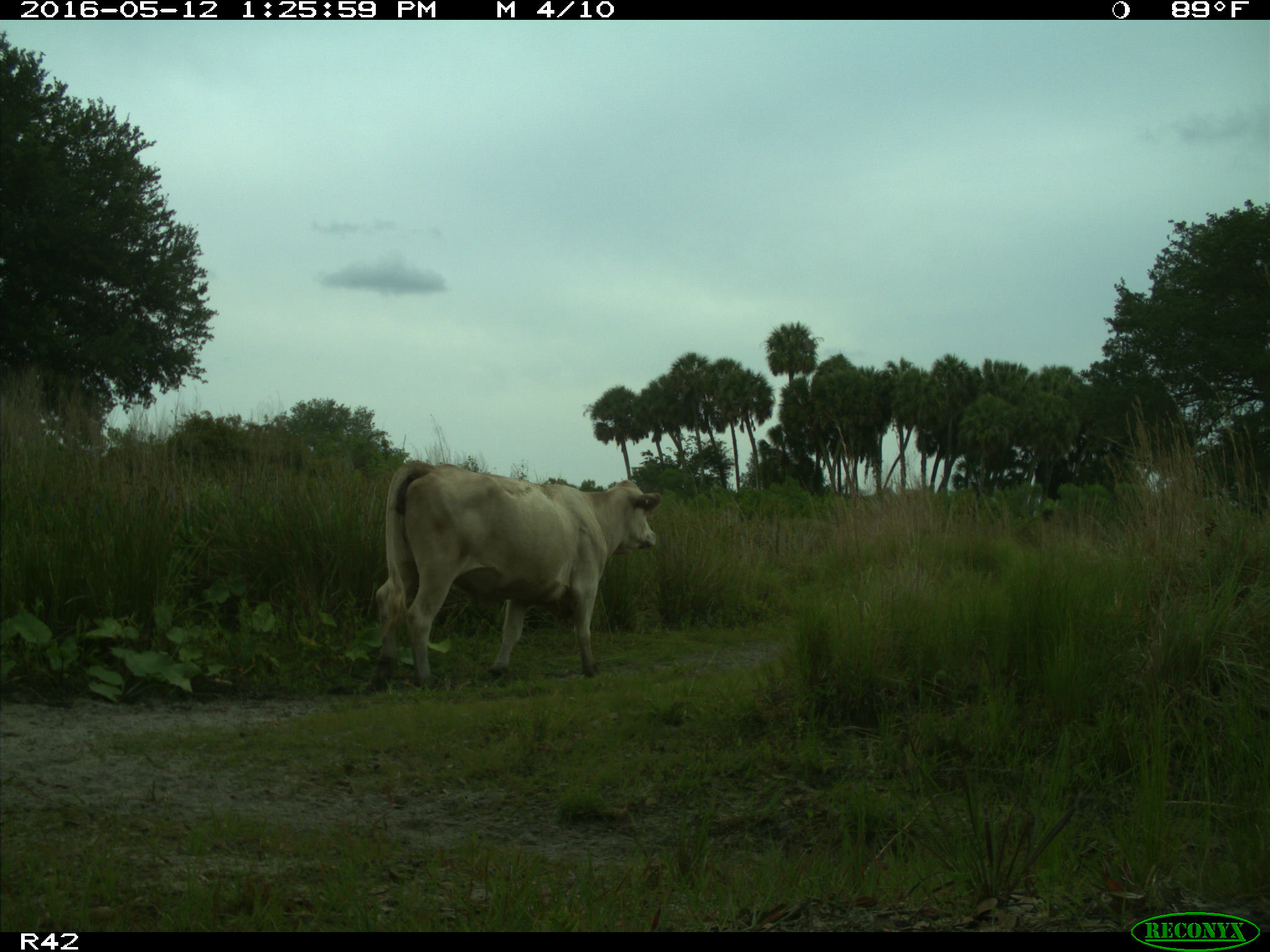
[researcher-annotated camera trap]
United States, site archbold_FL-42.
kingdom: Animalia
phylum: Chordata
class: Mammalia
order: Artiodactyla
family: Bovidae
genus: Bos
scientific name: Bos taurus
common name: domestic cow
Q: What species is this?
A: Bos taurus (domestic cow).